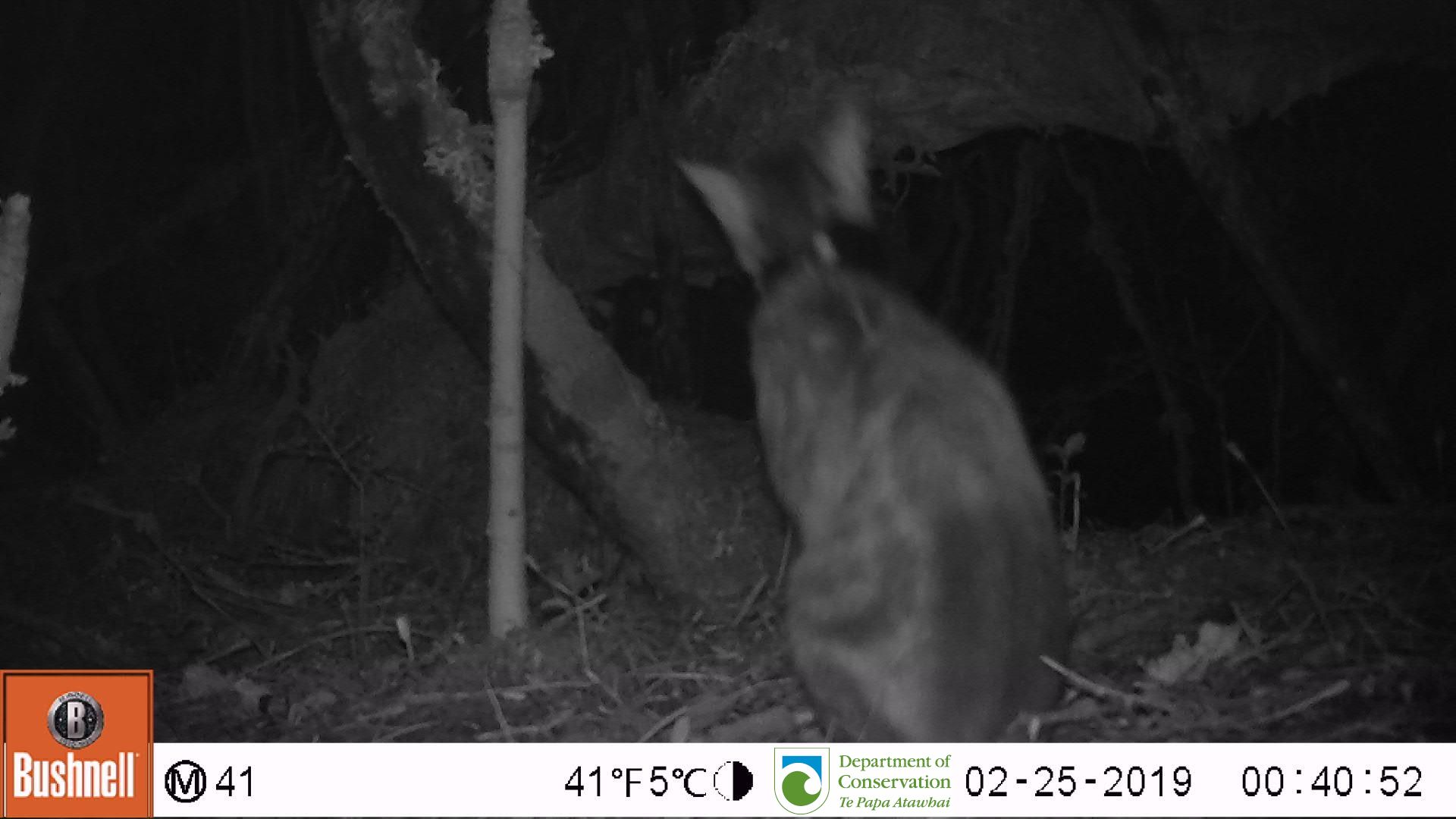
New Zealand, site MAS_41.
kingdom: Animalia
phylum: Chordata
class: Mammalia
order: Carnivora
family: Felidae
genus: Felis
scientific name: Felis catus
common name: domestic cat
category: cat